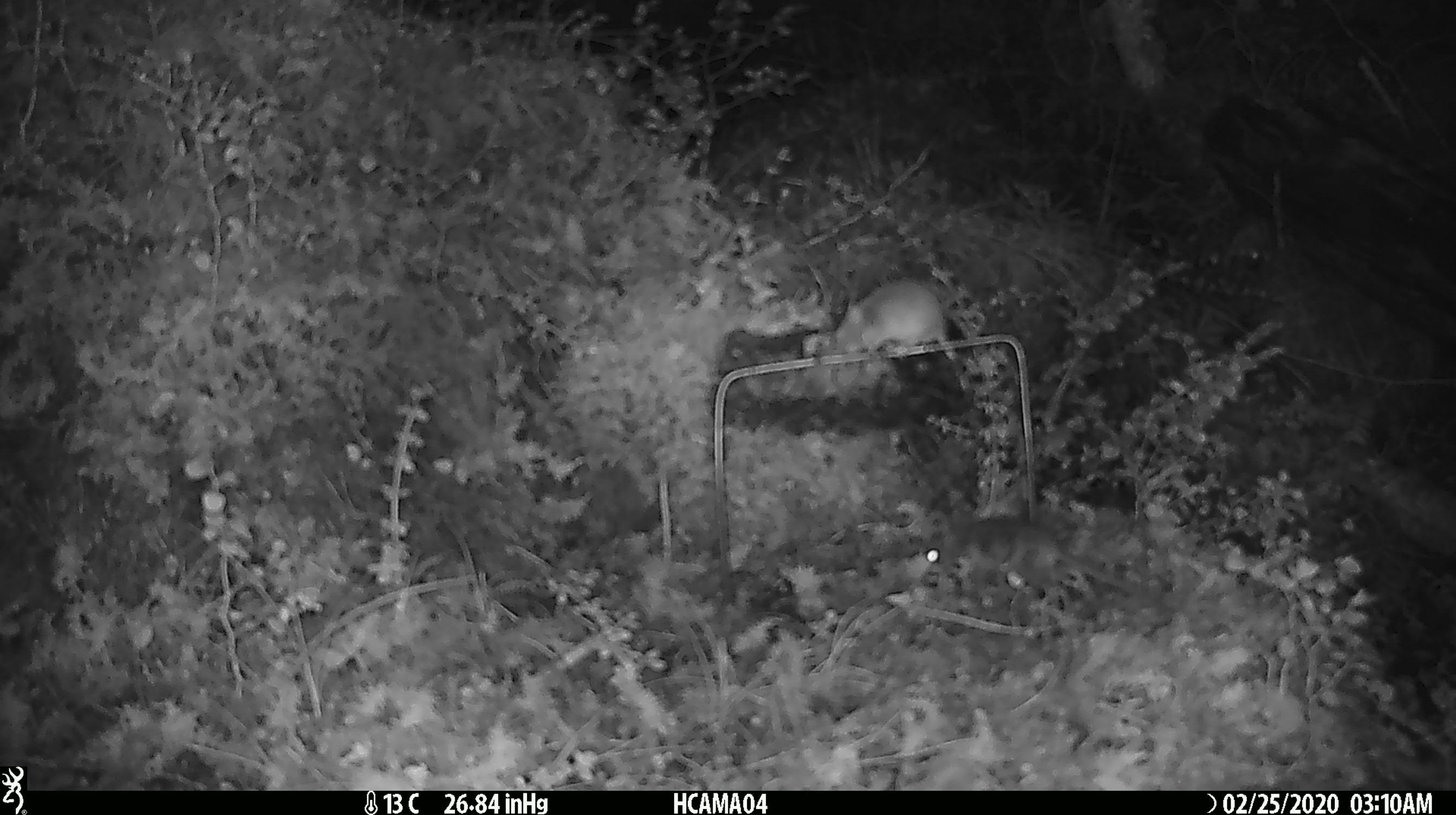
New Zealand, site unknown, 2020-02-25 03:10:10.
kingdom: Animalia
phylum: Chordata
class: Mammalia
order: Rodentia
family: Muridae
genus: Mus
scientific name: Mus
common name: mouse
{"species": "mouse (Mus)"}